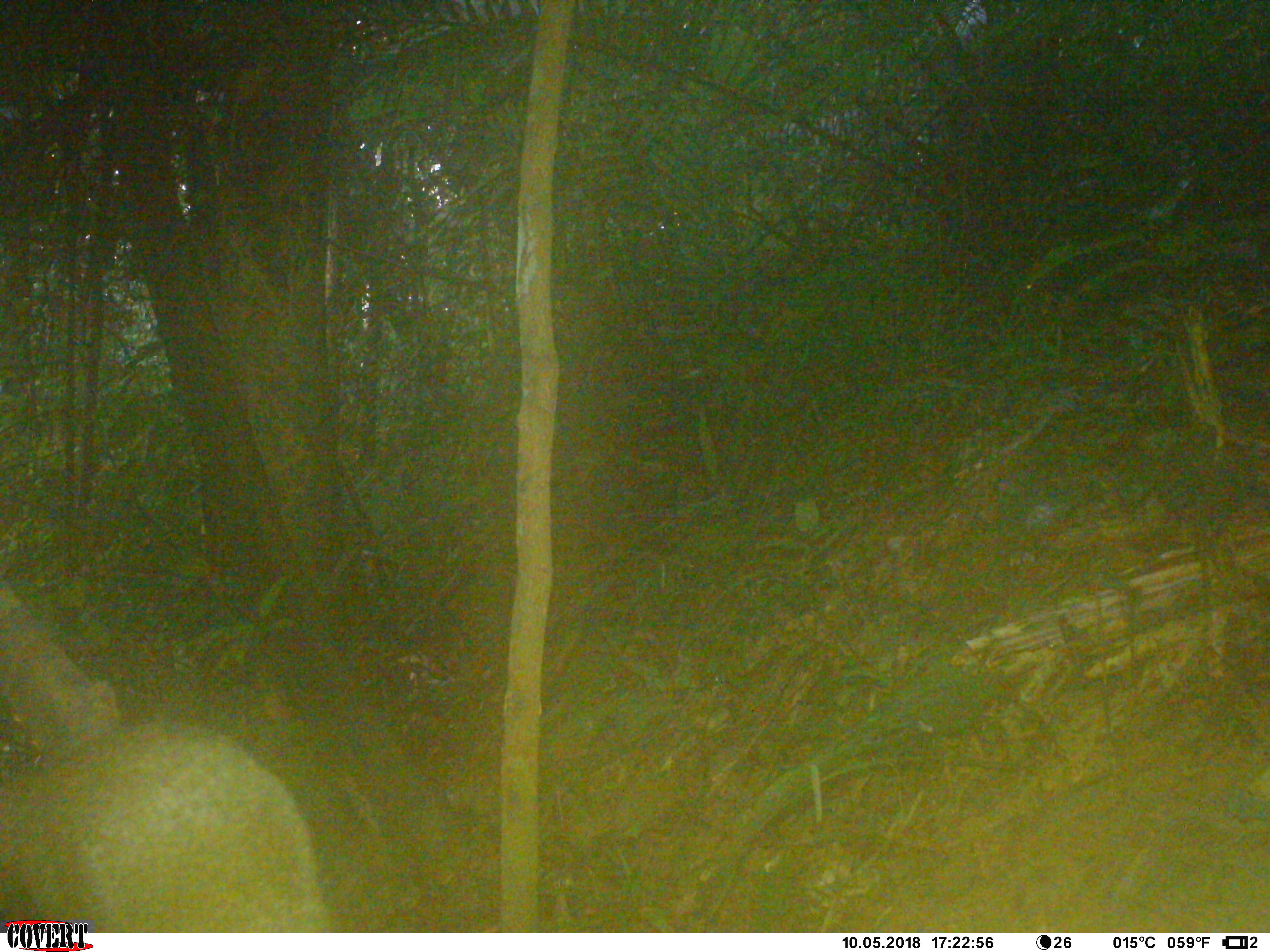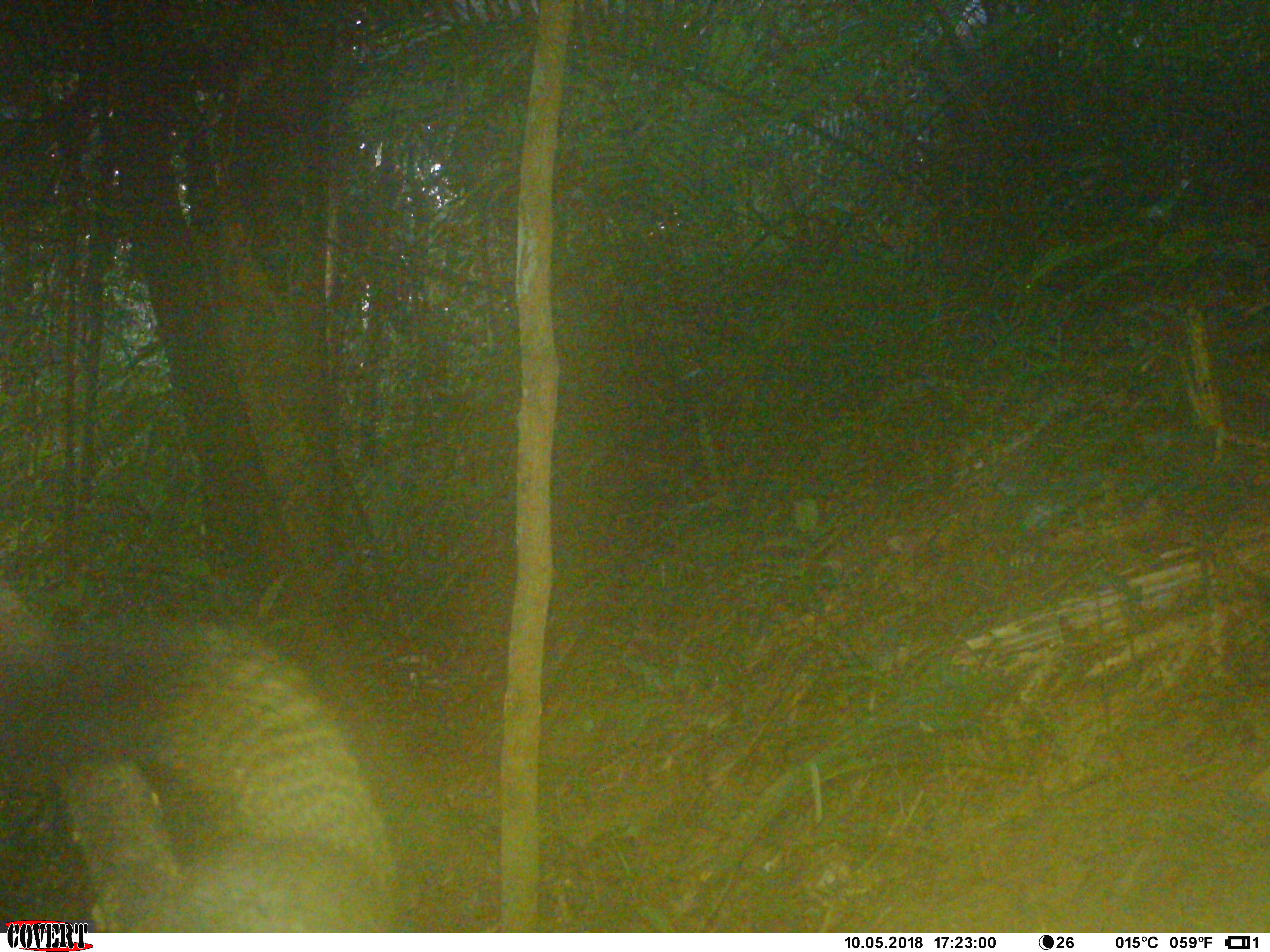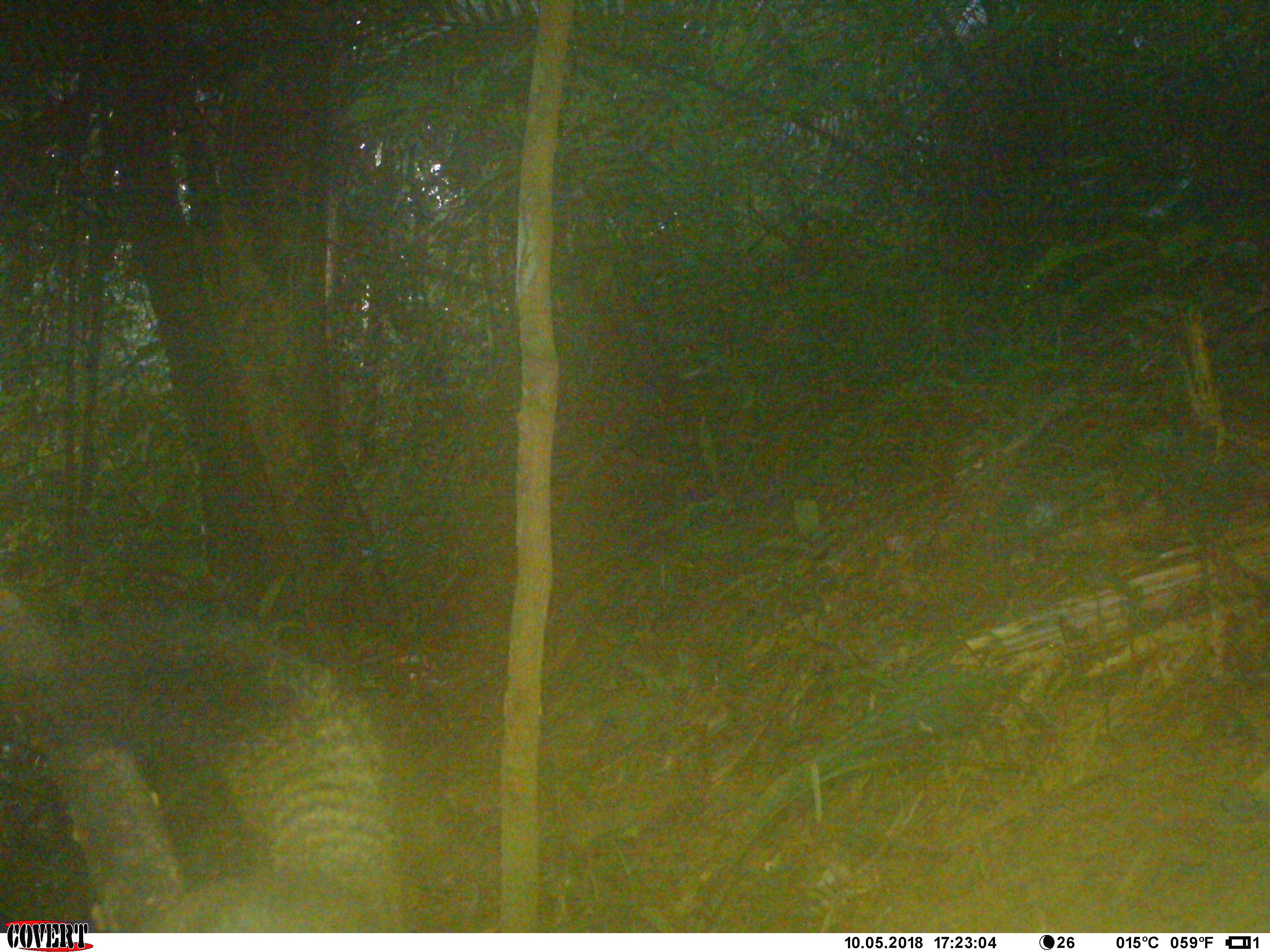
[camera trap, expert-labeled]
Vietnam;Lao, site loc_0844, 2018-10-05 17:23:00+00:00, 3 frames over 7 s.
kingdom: Animalia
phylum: Chordata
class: Mammalia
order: Rodentia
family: Sciuridae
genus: Sciurus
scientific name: Sciurus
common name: squirrel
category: unidentified squirrel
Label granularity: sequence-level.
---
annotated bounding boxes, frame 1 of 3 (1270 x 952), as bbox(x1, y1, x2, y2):
unidentified squirrel: bbox(0, 721, 333, 929)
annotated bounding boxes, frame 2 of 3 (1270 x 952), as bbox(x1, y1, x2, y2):
unidentified squirrel: bbox(0, 601, 398, 930)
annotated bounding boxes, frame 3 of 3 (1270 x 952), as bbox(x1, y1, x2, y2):
unidentified squirrel: bbox(0, 582, 404, 934)